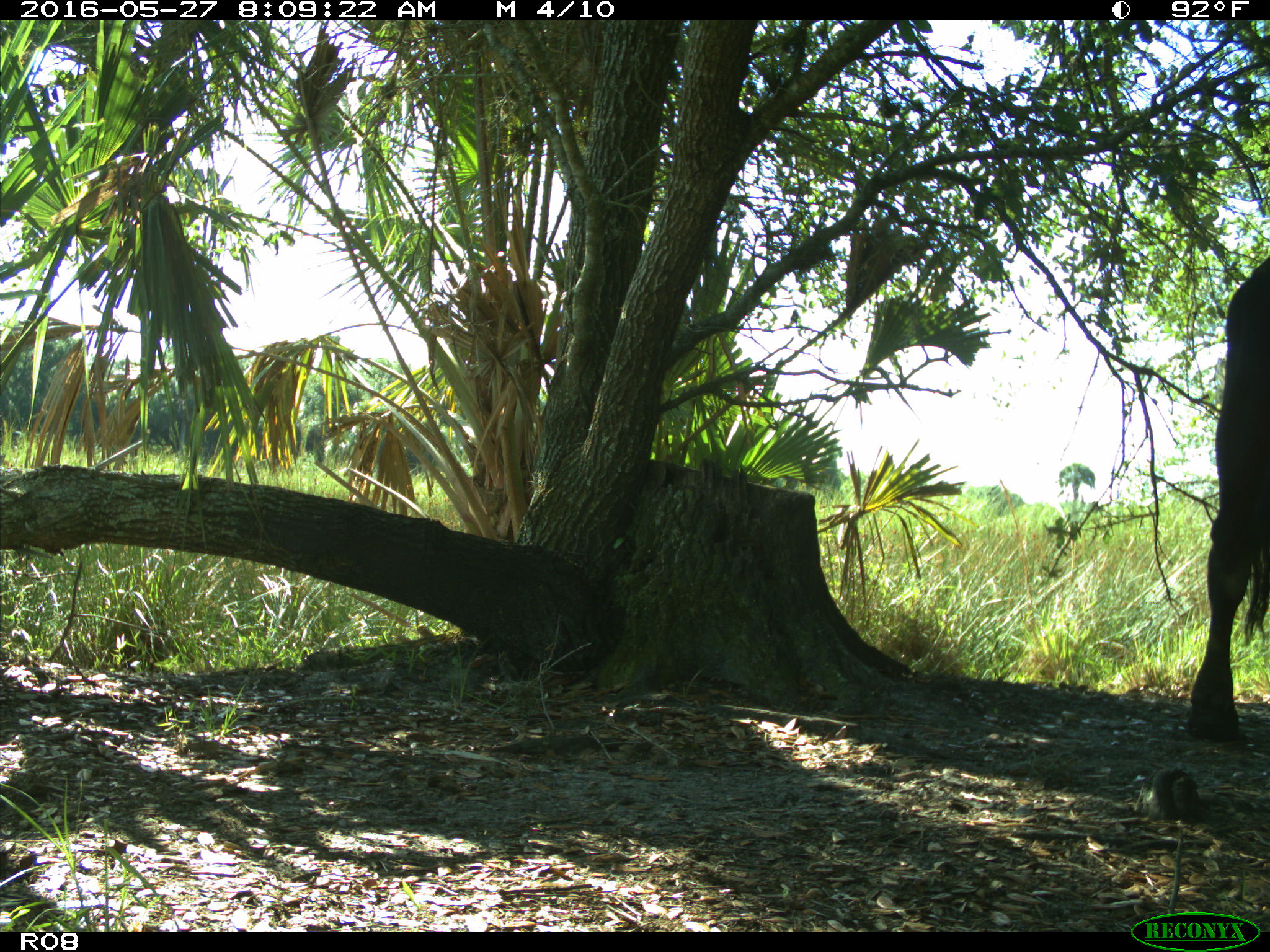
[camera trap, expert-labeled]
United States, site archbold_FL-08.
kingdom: Animalia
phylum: Chordata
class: Mammalia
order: Artiodactyla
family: Bovidae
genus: Bos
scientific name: Bos taurus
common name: domestic cow